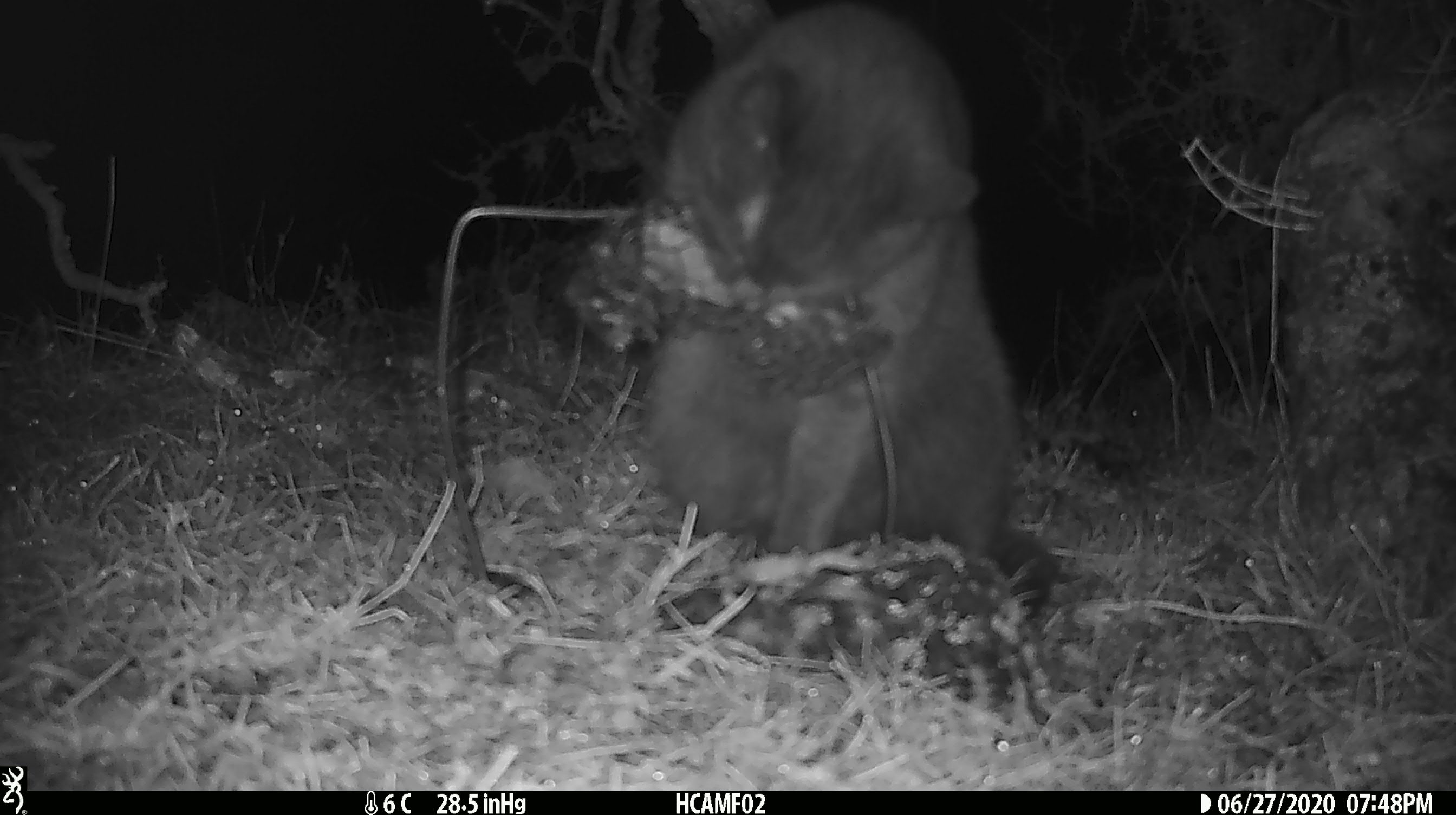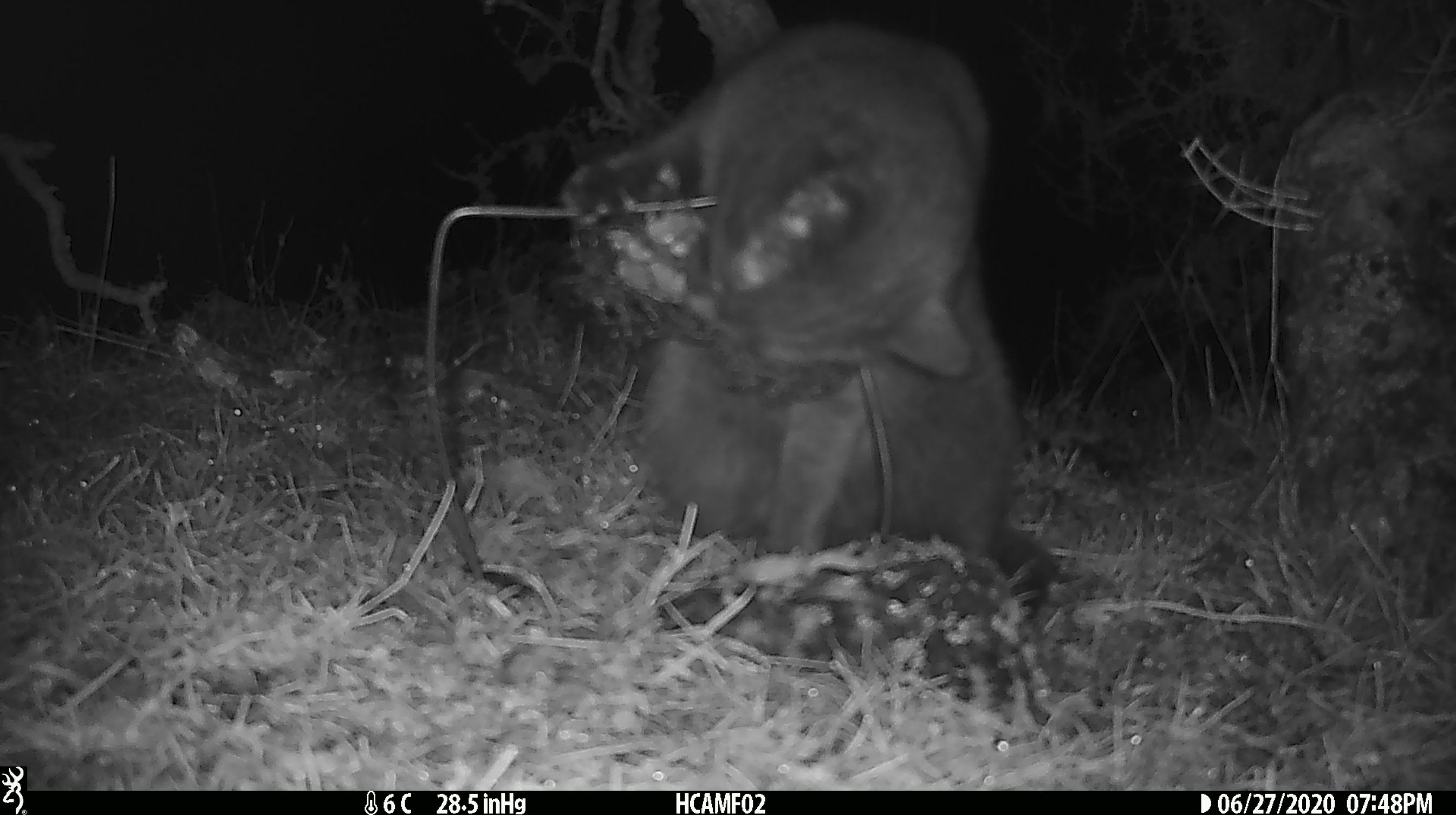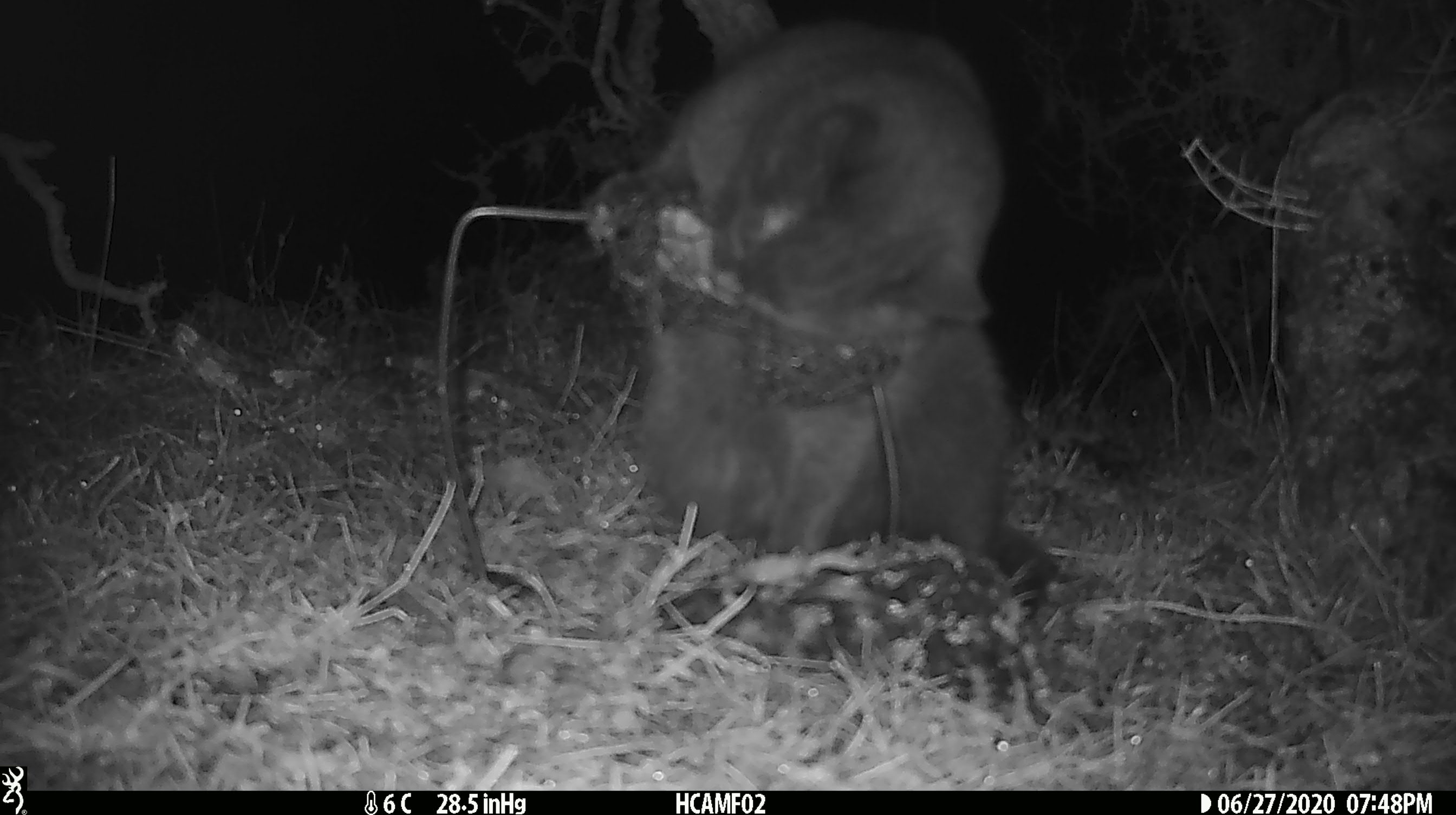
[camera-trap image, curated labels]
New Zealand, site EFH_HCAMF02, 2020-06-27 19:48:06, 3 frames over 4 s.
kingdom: Animalia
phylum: Chordata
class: Mammalia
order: Carnivora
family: Felidae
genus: Felis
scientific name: Felis catus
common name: domestic cat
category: cat